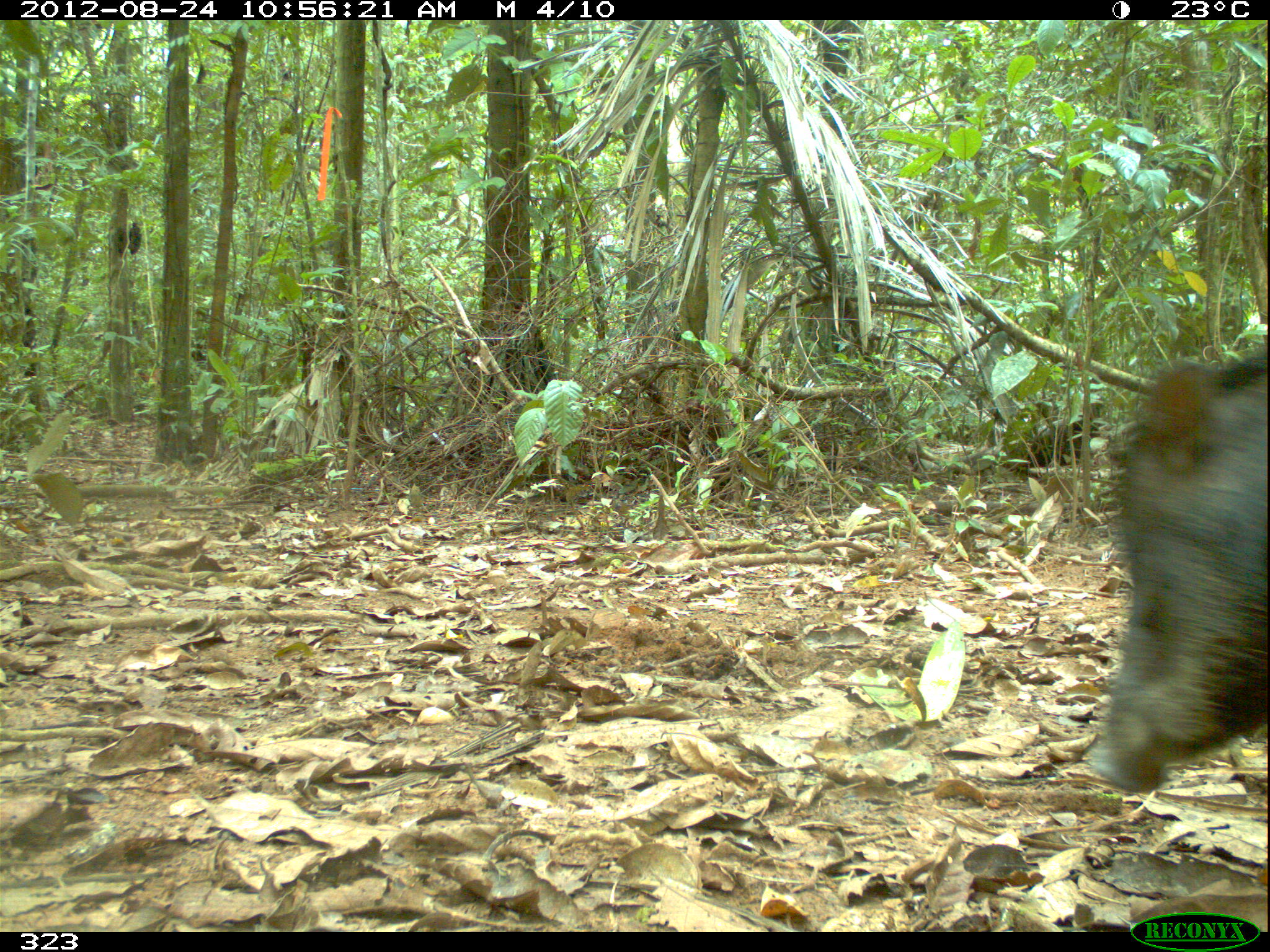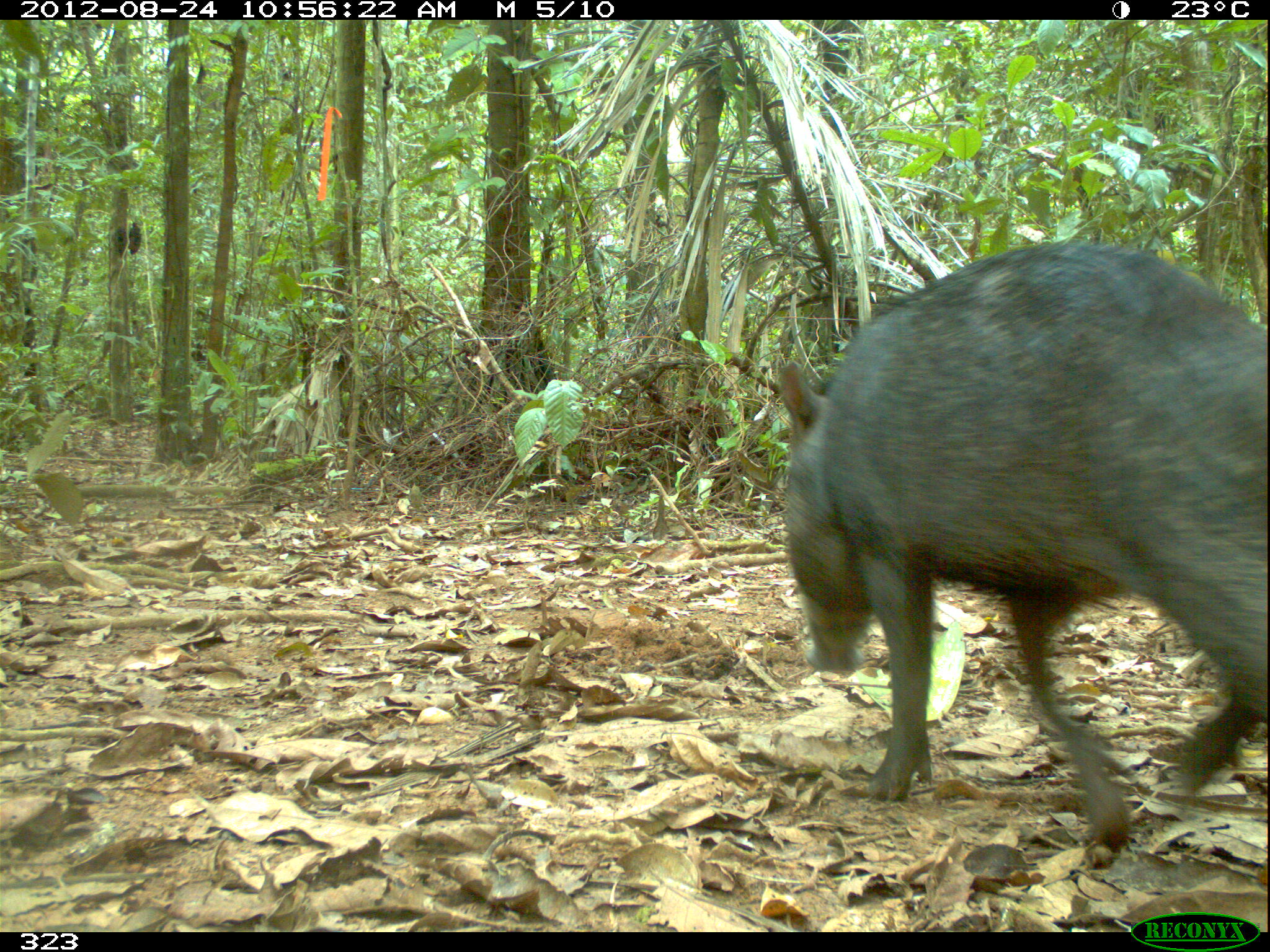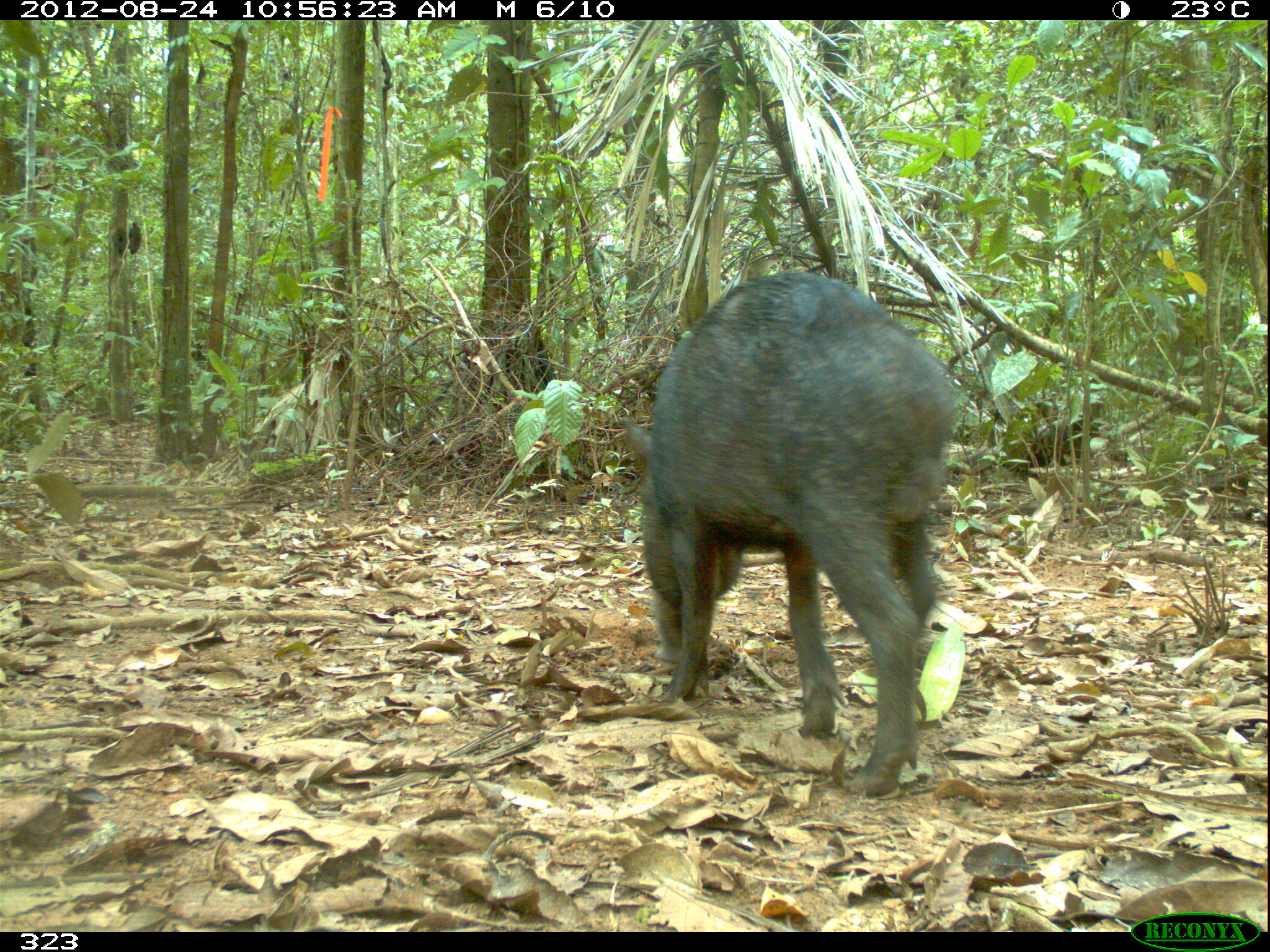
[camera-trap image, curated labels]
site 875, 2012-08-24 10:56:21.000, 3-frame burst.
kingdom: Animalia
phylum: Chordata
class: Mammalia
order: Artiodactyla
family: Tayassuidae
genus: Tayassu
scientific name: Tayassu pecari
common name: white-lipped peccary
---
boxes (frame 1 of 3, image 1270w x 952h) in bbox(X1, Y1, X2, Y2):
tayassu pecari: bbox(1084, 336, 1270, 791)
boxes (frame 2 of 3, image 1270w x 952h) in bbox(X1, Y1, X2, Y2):
tayassu pecari: bbox(772, 239, 1266, 865)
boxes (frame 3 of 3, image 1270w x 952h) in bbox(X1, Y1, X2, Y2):
tayassu pecari: bbox(619, 267, 962, 797)